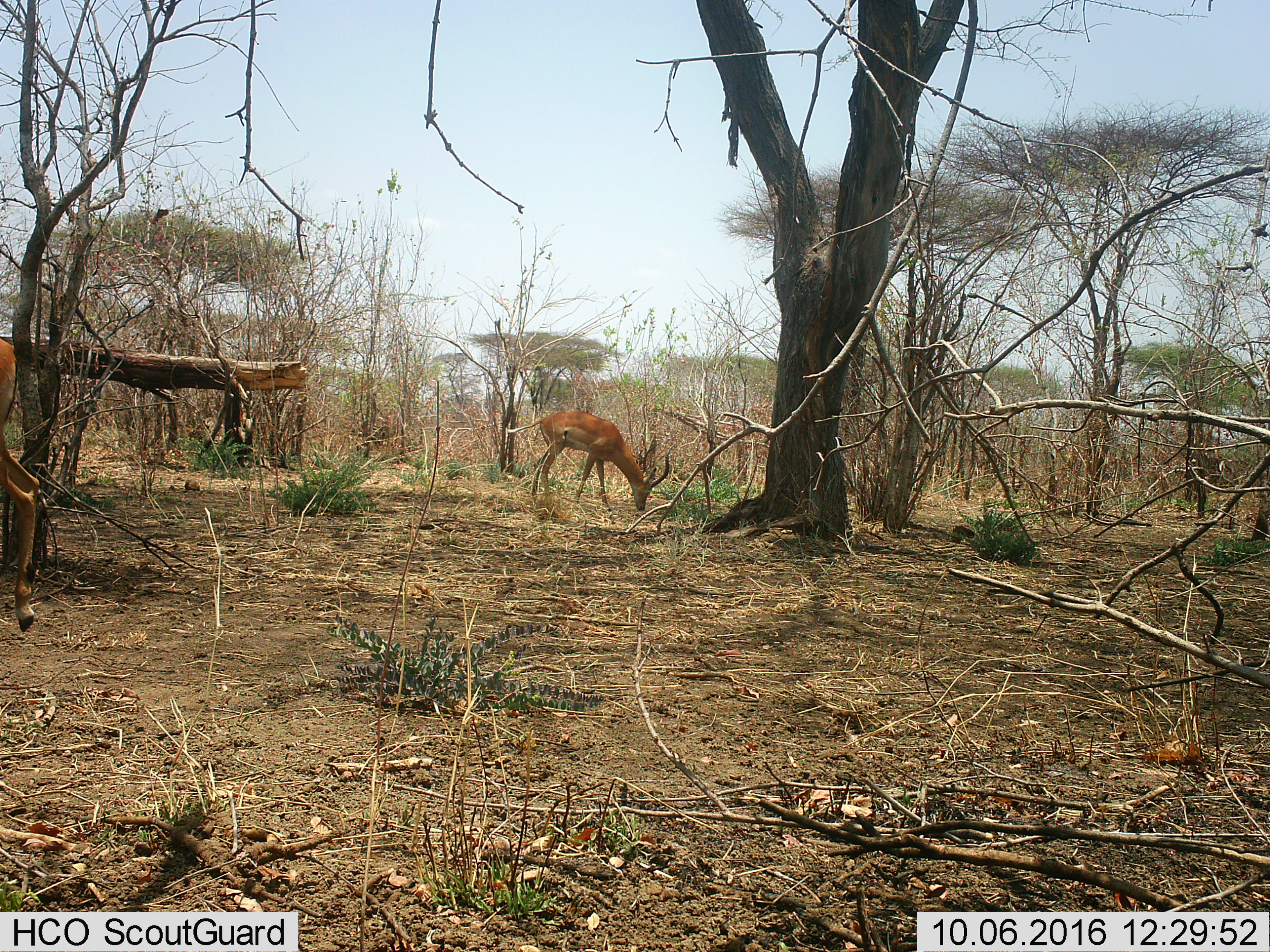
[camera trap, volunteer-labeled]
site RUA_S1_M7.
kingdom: Animalia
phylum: Chordata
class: Mammalia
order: Artiodactyla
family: Bovidae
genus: Aepyceros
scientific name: Aepyceros melampus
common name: impala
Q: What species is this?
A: Impala (Aepyceros melampus).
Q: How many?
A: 2.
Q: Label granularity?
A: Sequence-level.